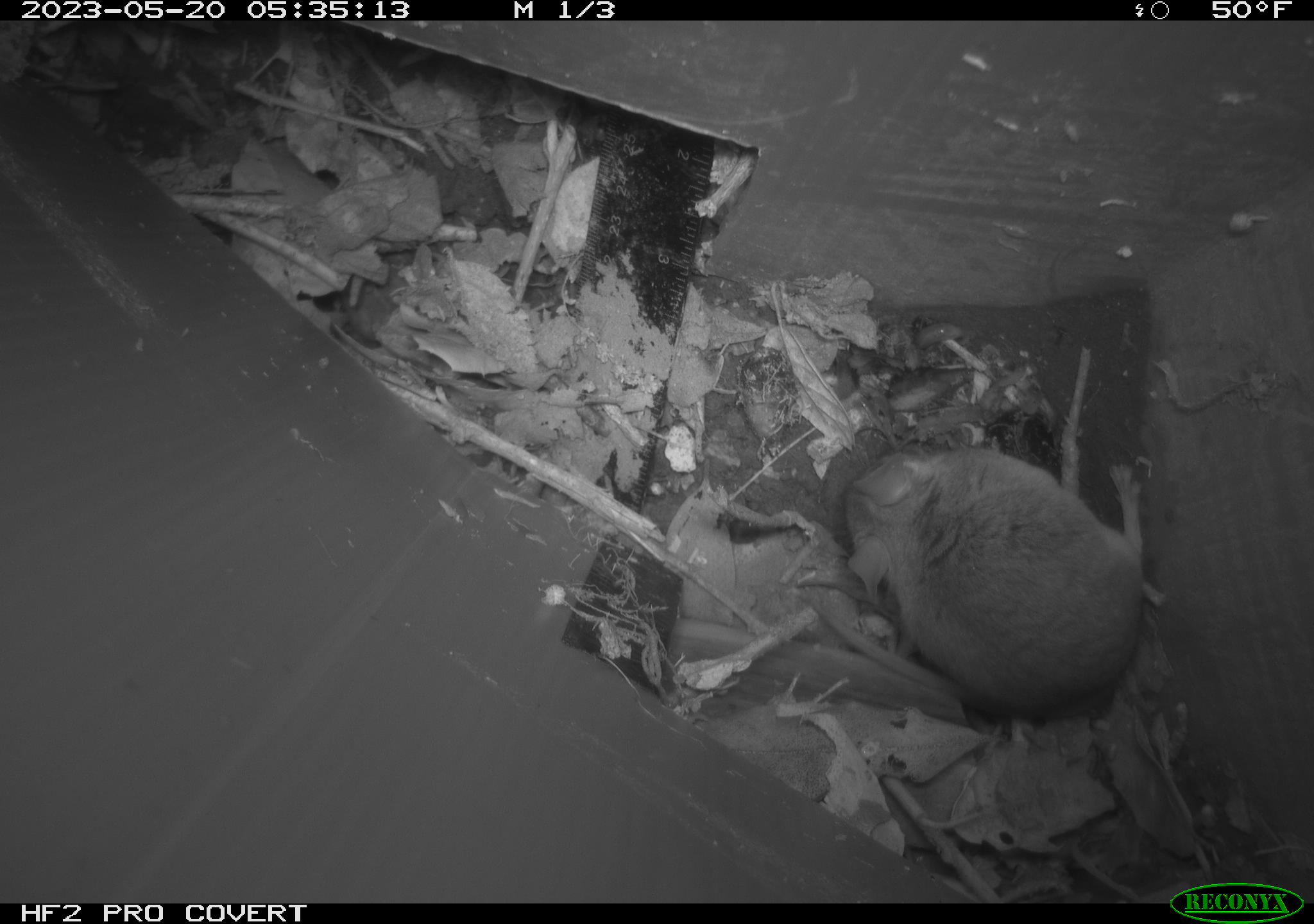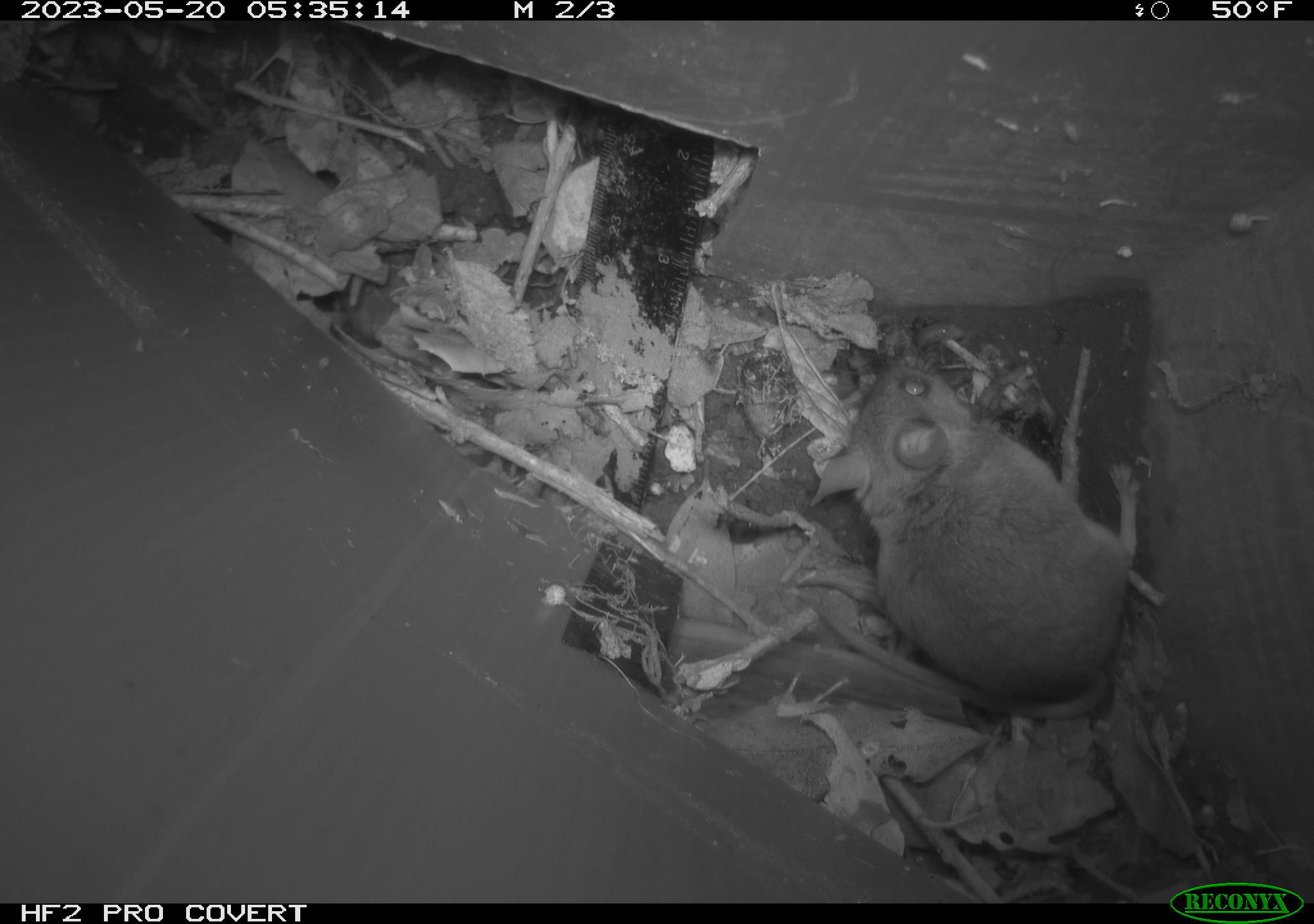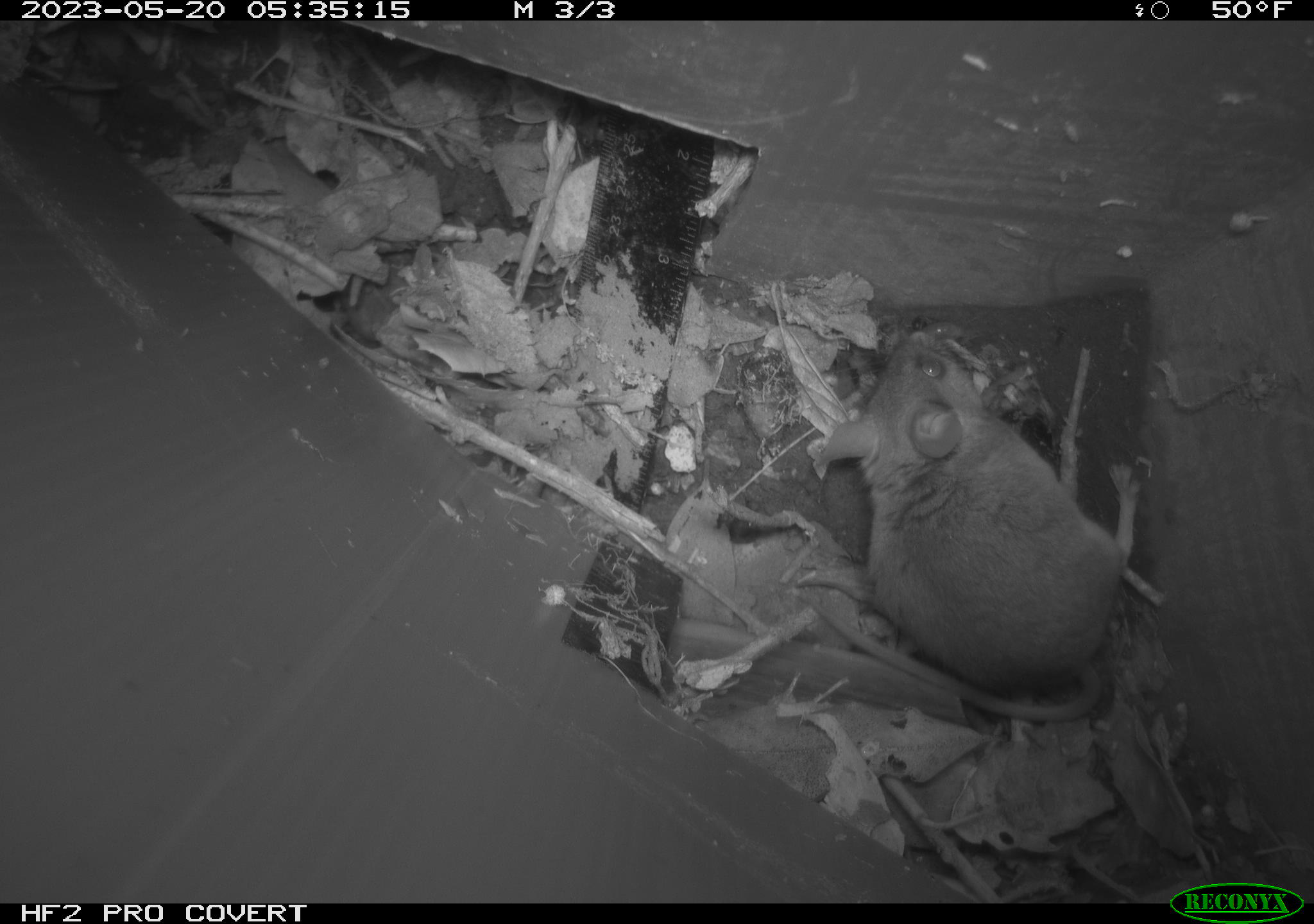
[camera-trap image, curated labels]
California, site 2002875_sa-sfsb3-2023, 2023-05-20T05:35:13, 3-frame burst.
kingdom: Animalia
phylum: Chordata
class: Mammalia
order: Rodentia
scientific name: Rodentia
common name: mouse species